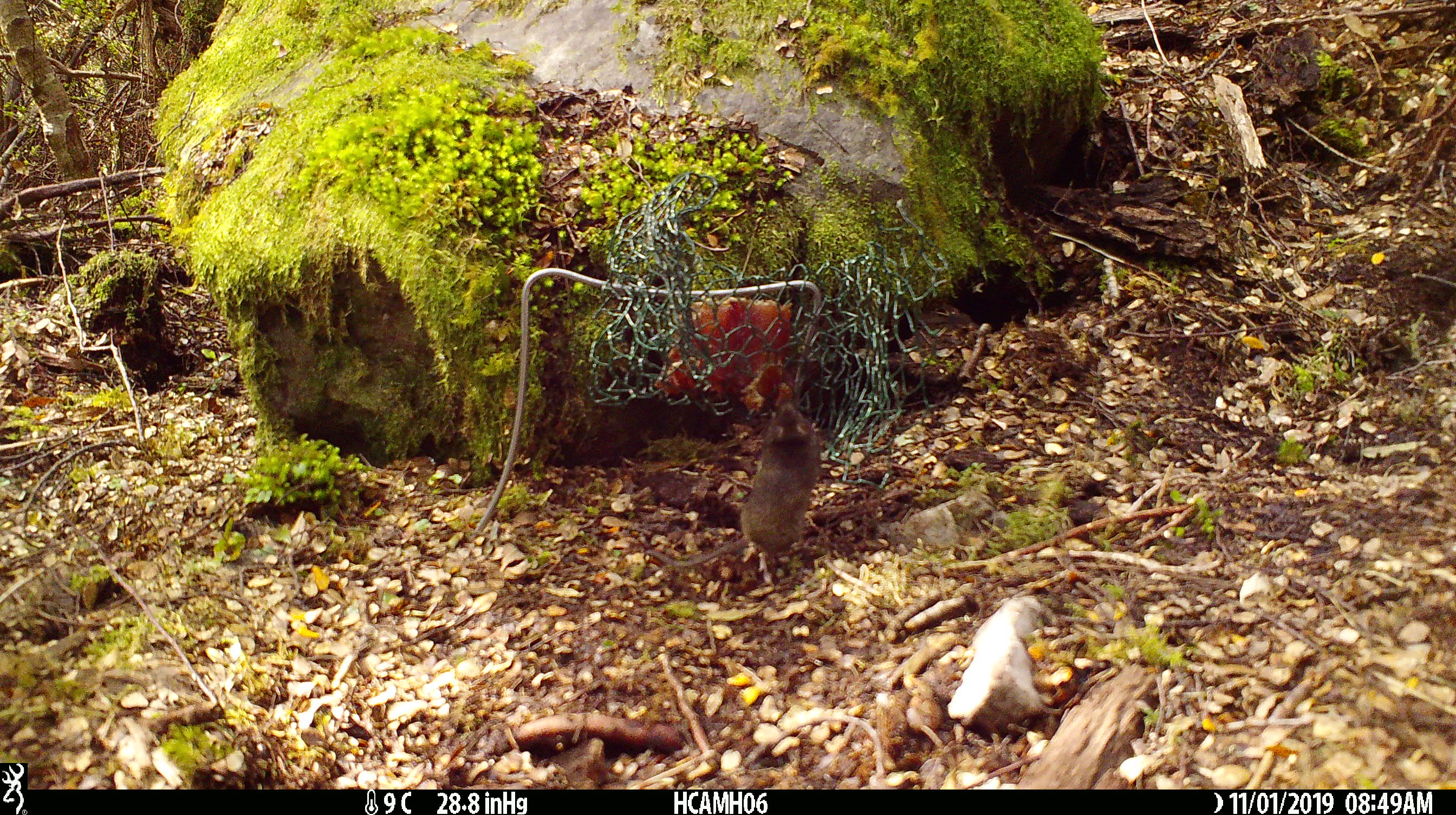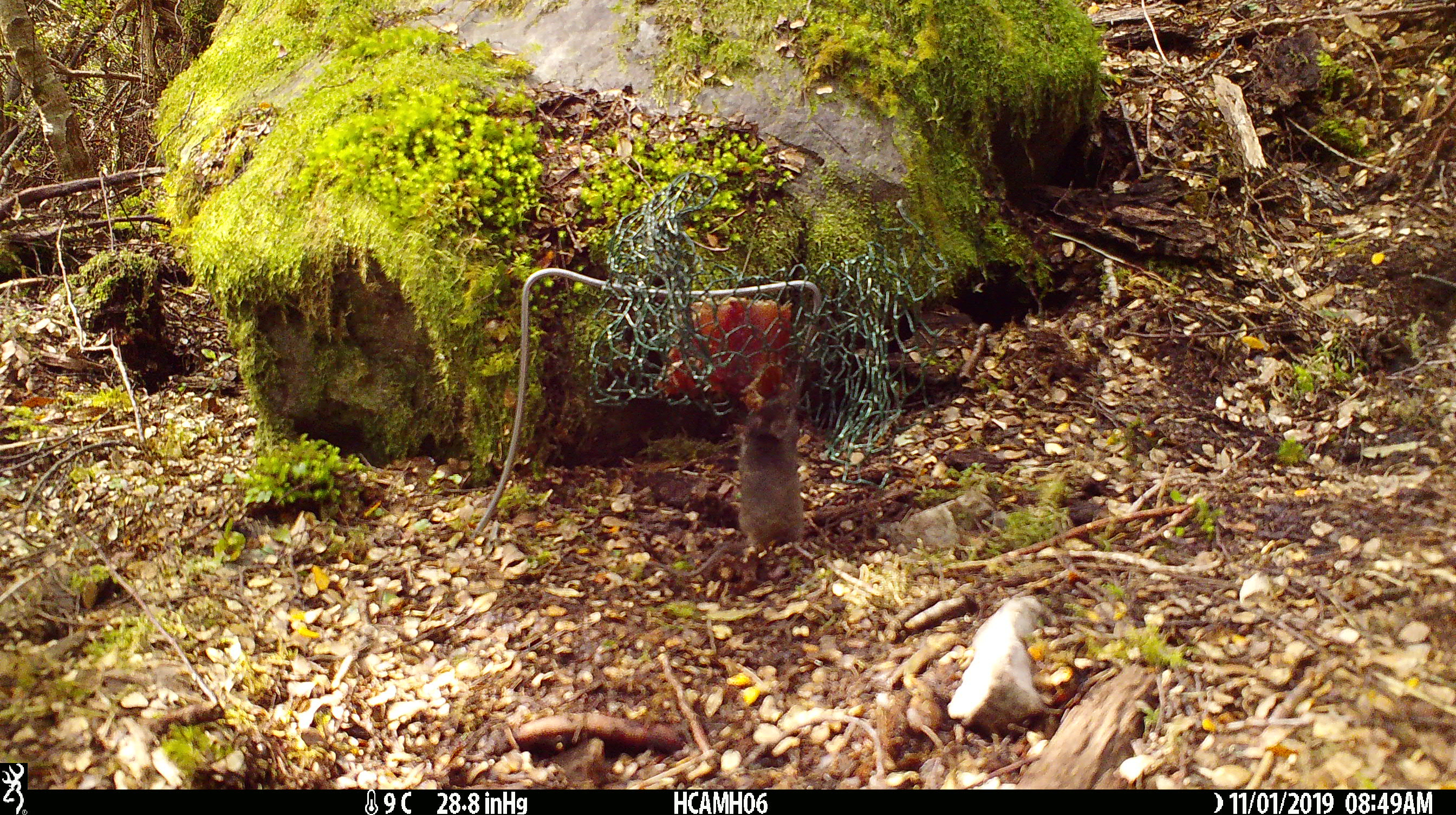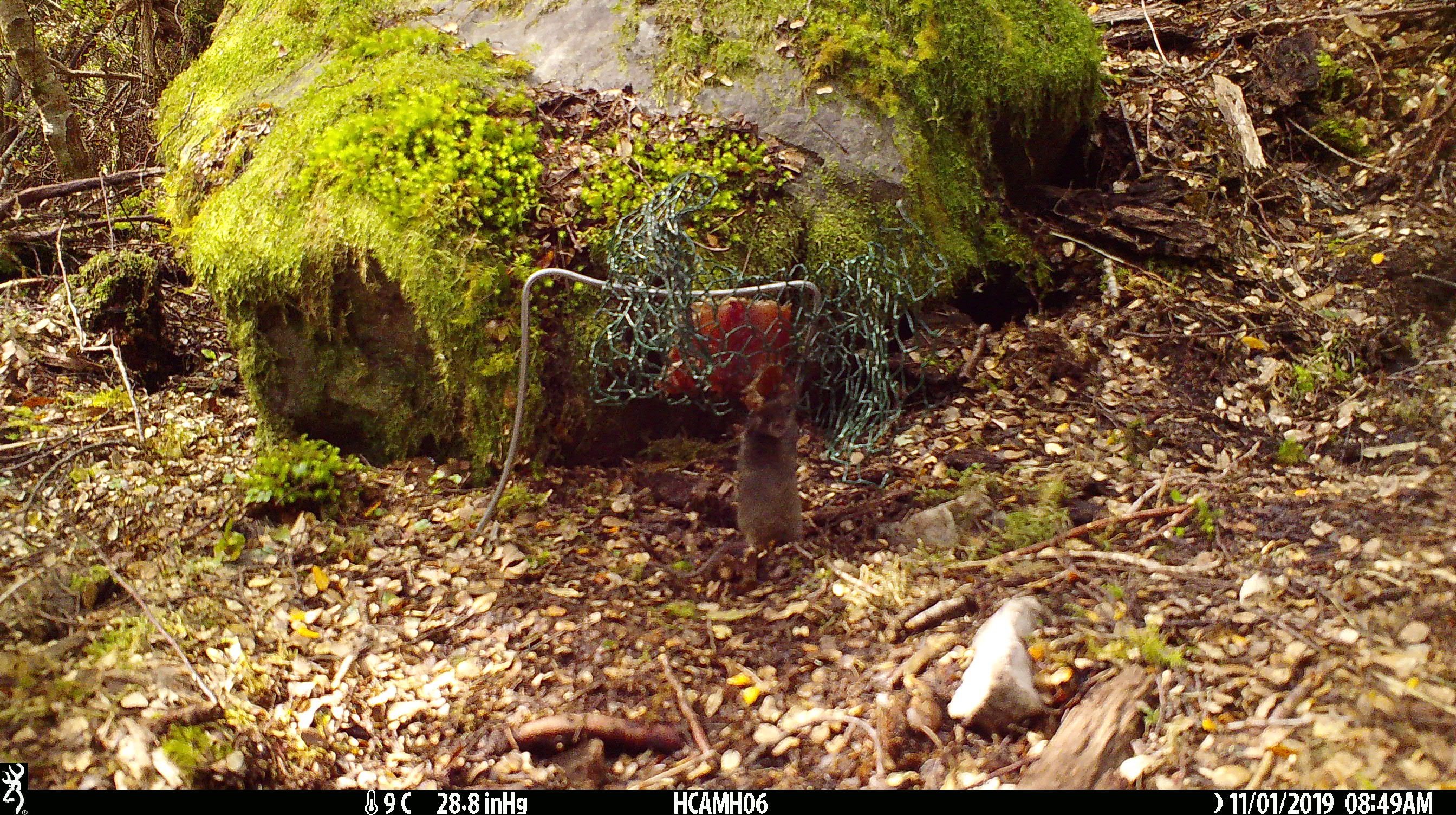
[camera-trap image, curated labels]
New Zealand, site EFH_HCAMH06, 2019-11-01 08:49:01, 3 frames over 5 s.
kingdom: Animalia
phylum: Chordata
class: Mammalia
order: Rodentia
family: Muridae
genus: Mus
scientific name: Mus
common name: mouse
Mouse (Mus).